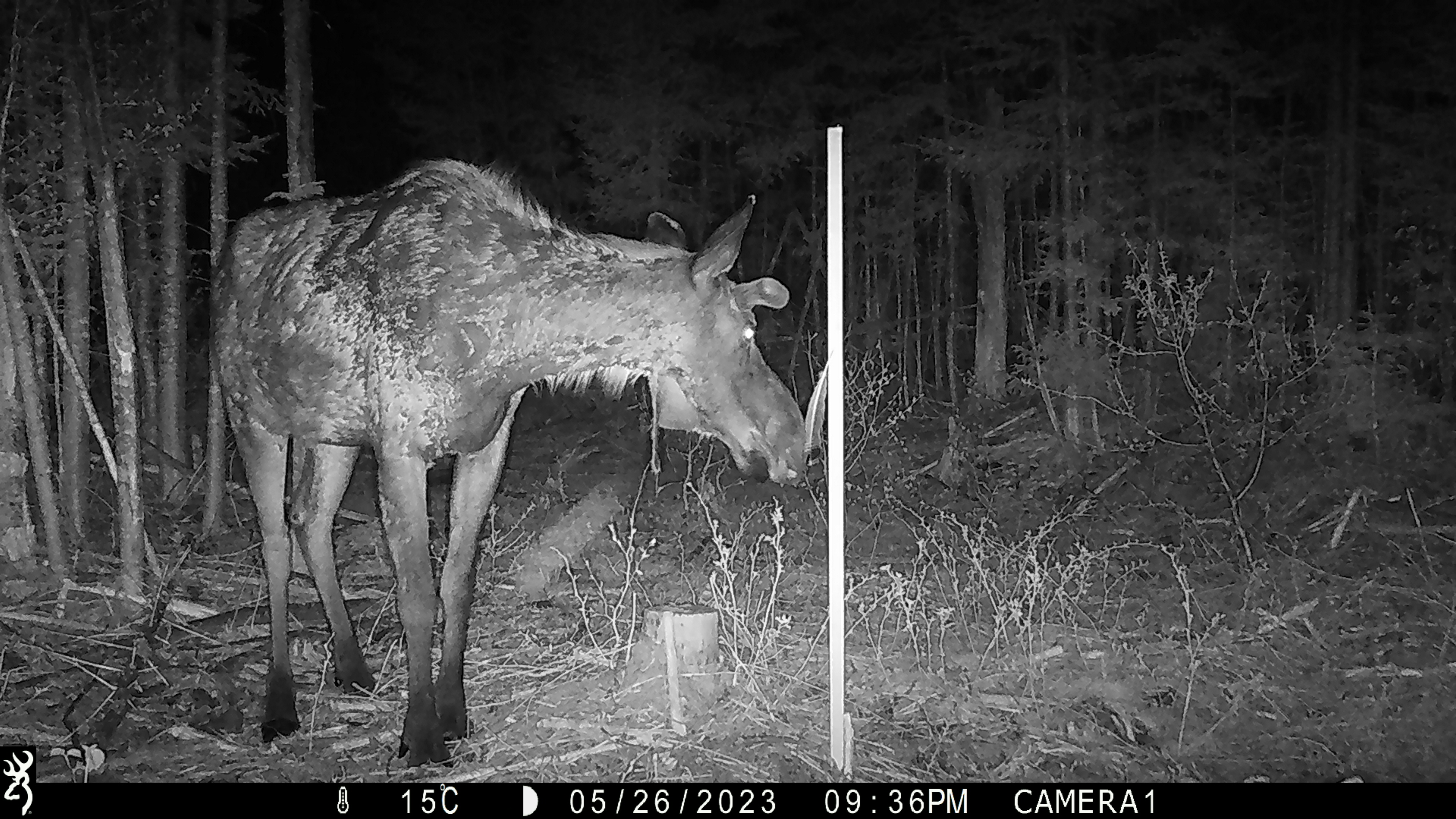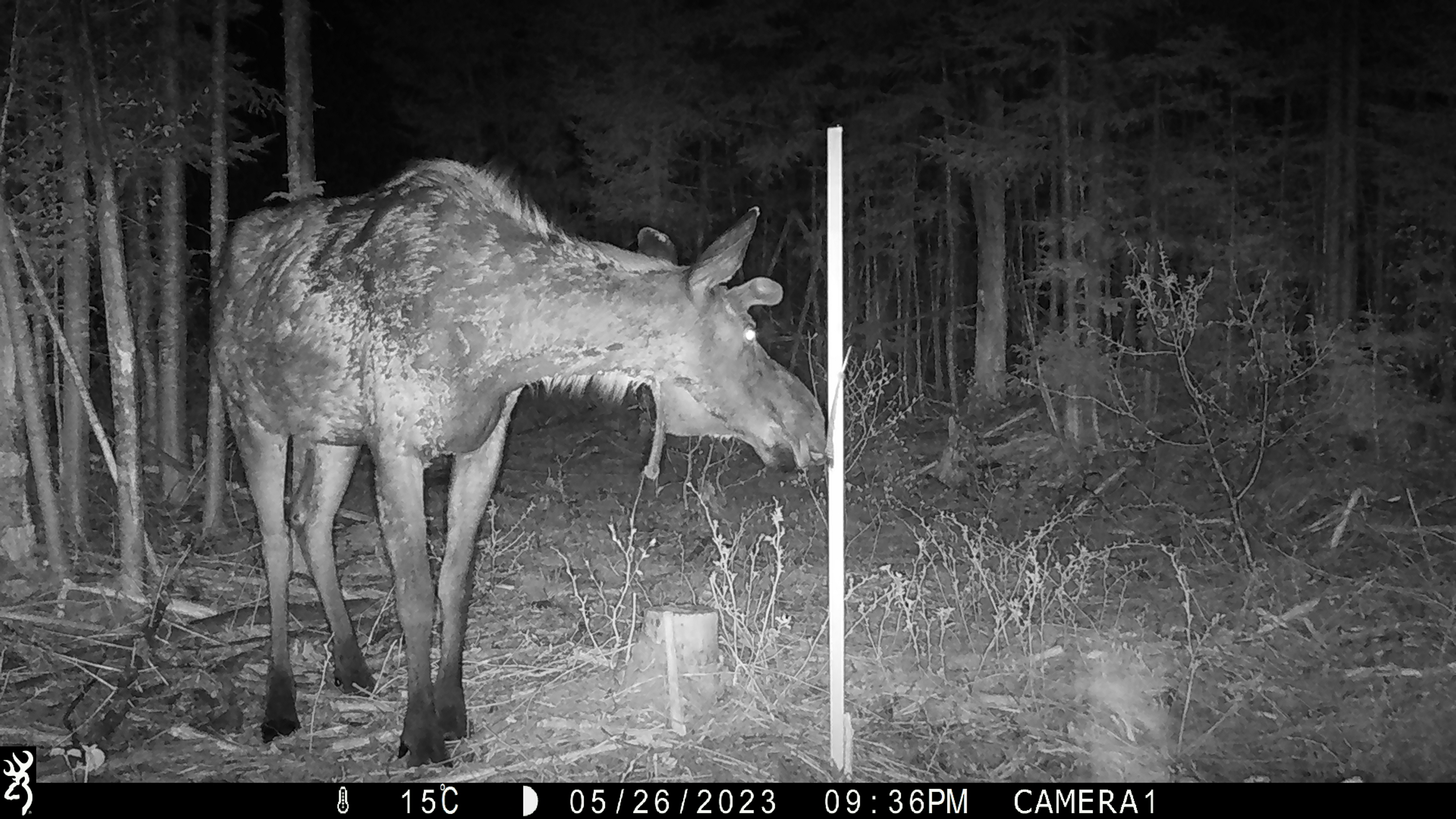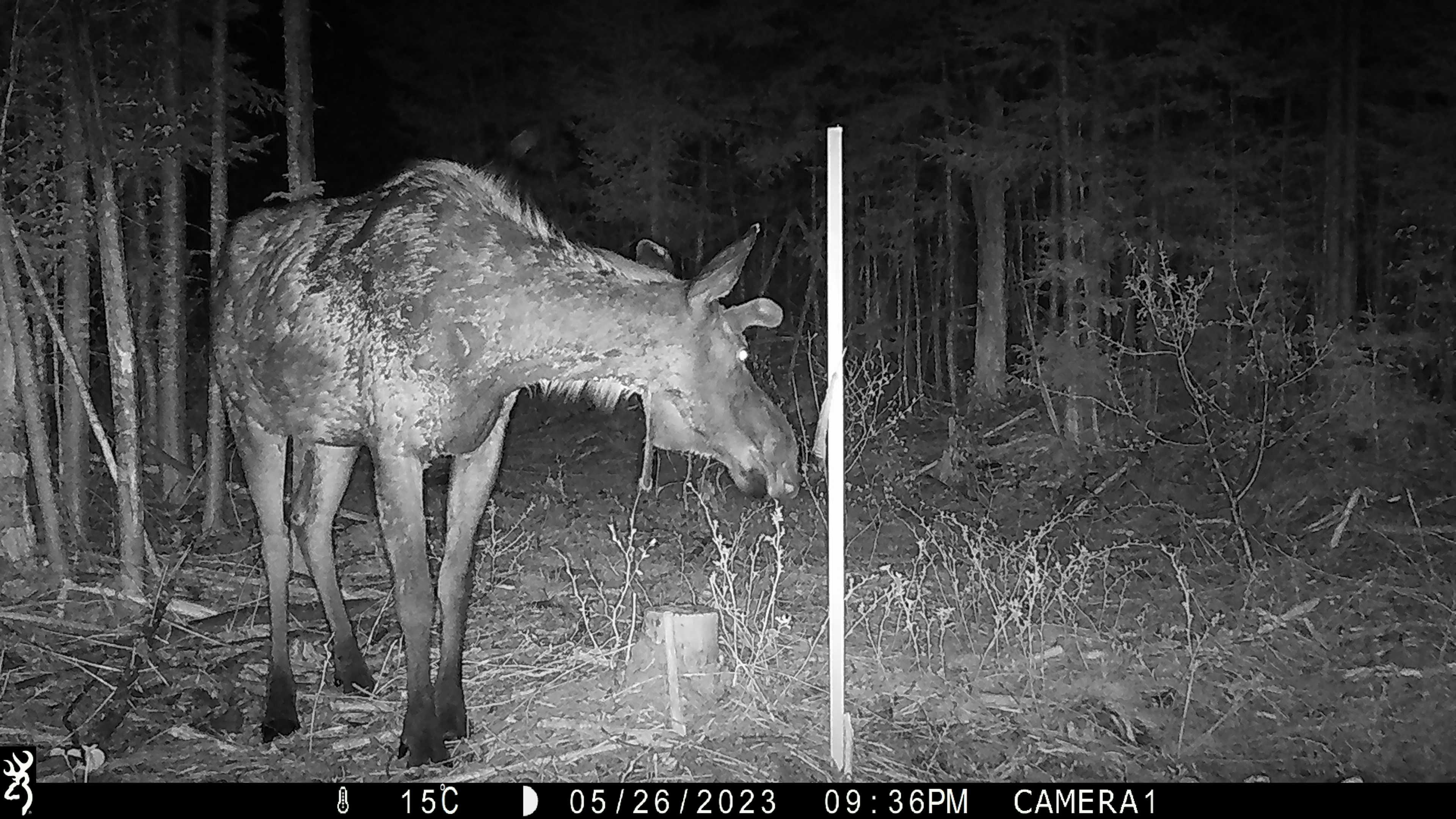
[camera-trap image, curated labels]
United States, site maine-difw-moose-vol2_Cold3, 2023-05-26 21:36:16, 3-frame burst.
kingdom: Animalia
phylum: Chordata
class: Mammalia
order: Artiodactyla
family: Cervidae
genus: Alces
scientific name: Alces alces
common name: moose